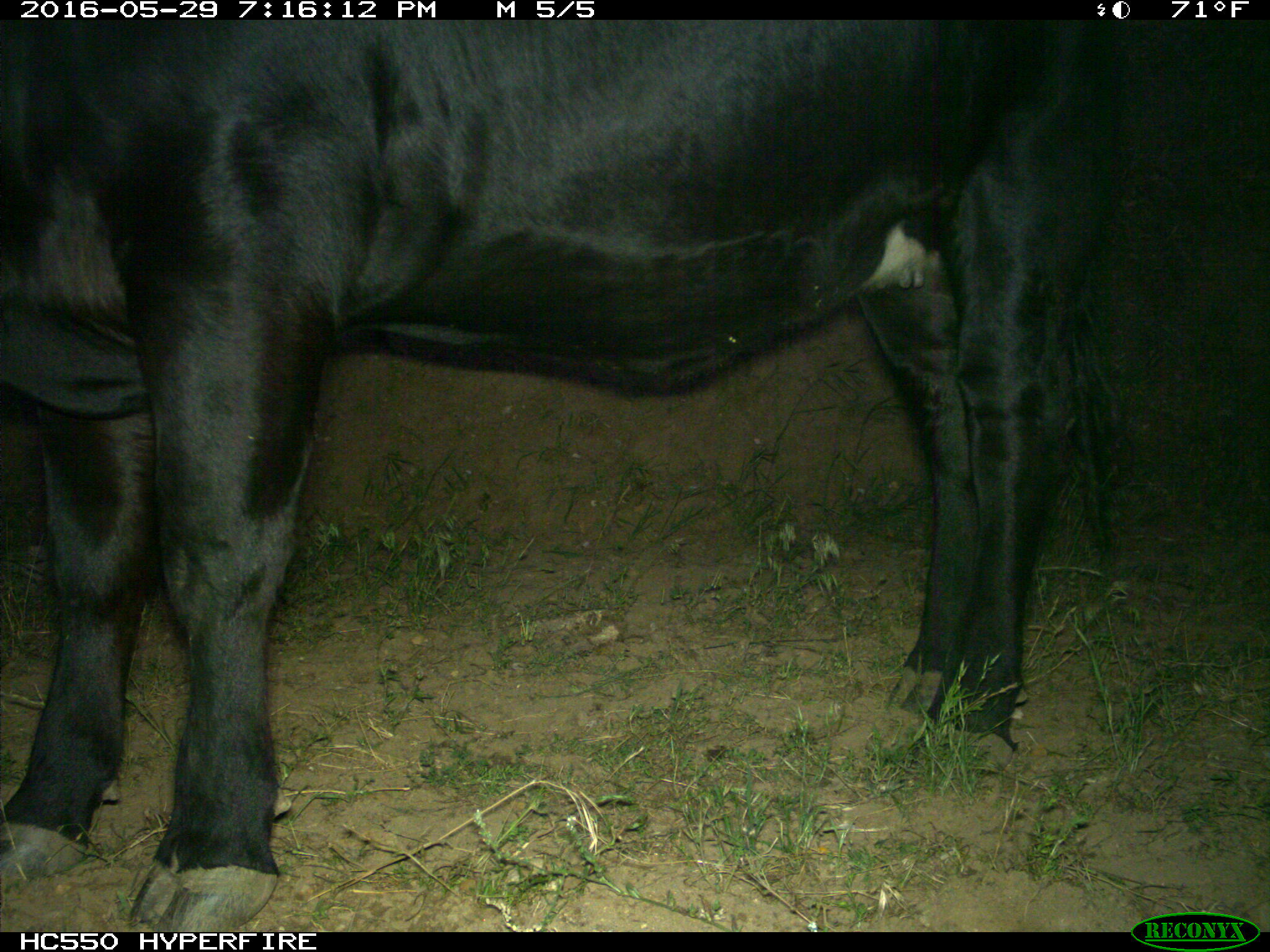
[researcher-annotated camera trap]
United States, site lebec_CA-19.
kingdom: Animalia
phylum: Chordata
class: Mammalia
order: Artiodactyla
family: Bovidae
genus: Bos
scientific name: Bos taurus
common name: domestic cow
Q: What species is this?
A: Bos taurus (domestic cow).